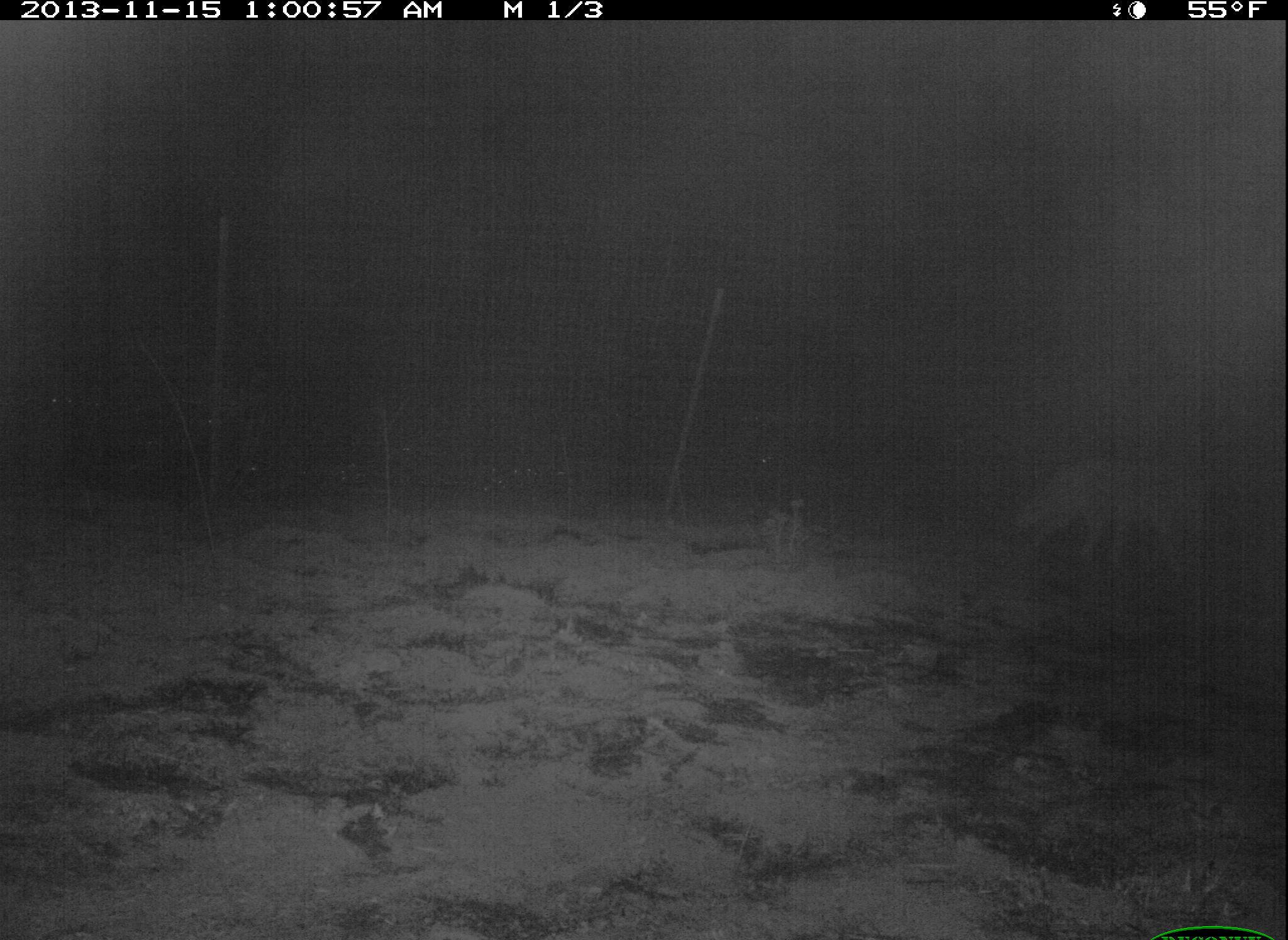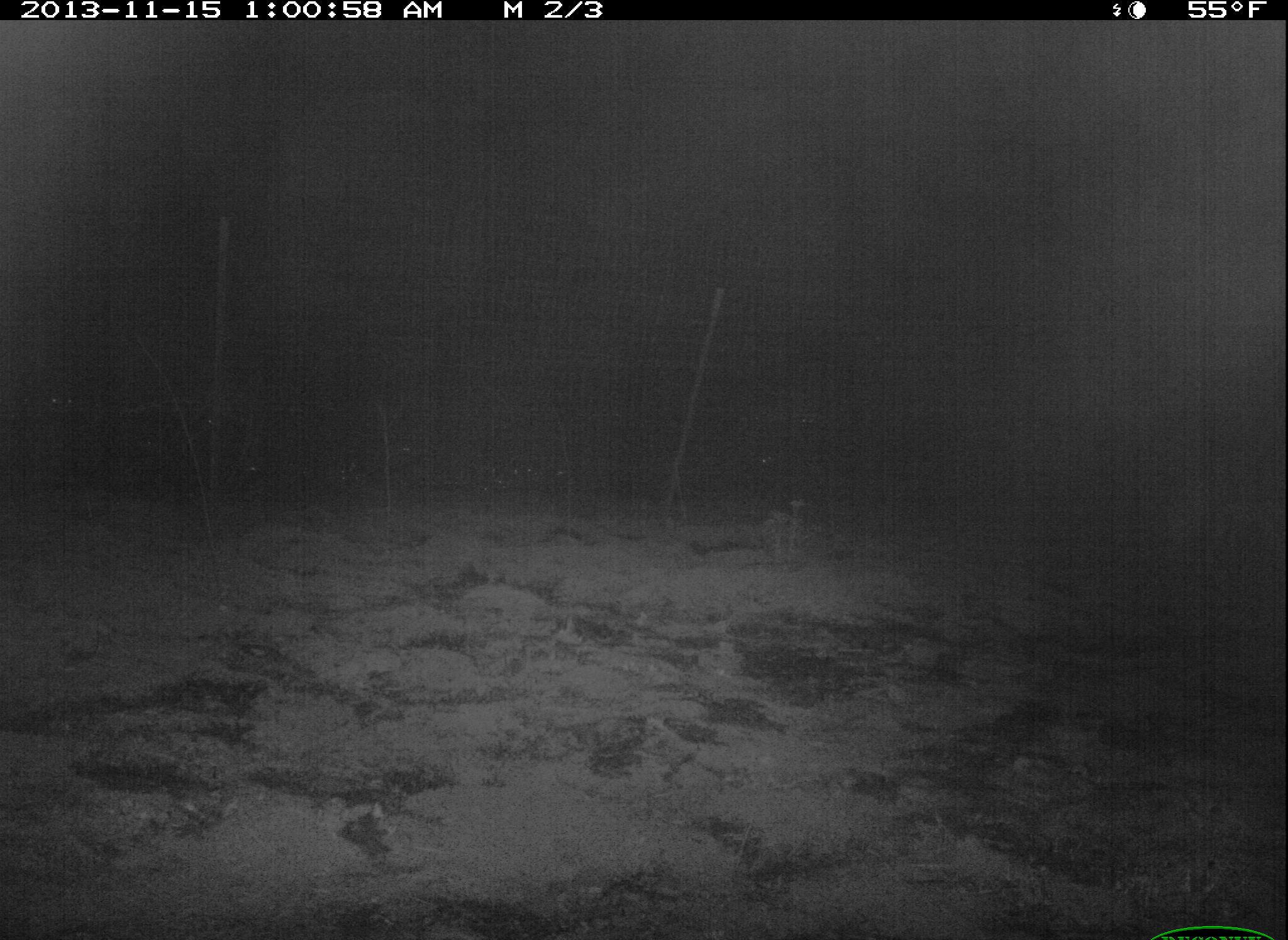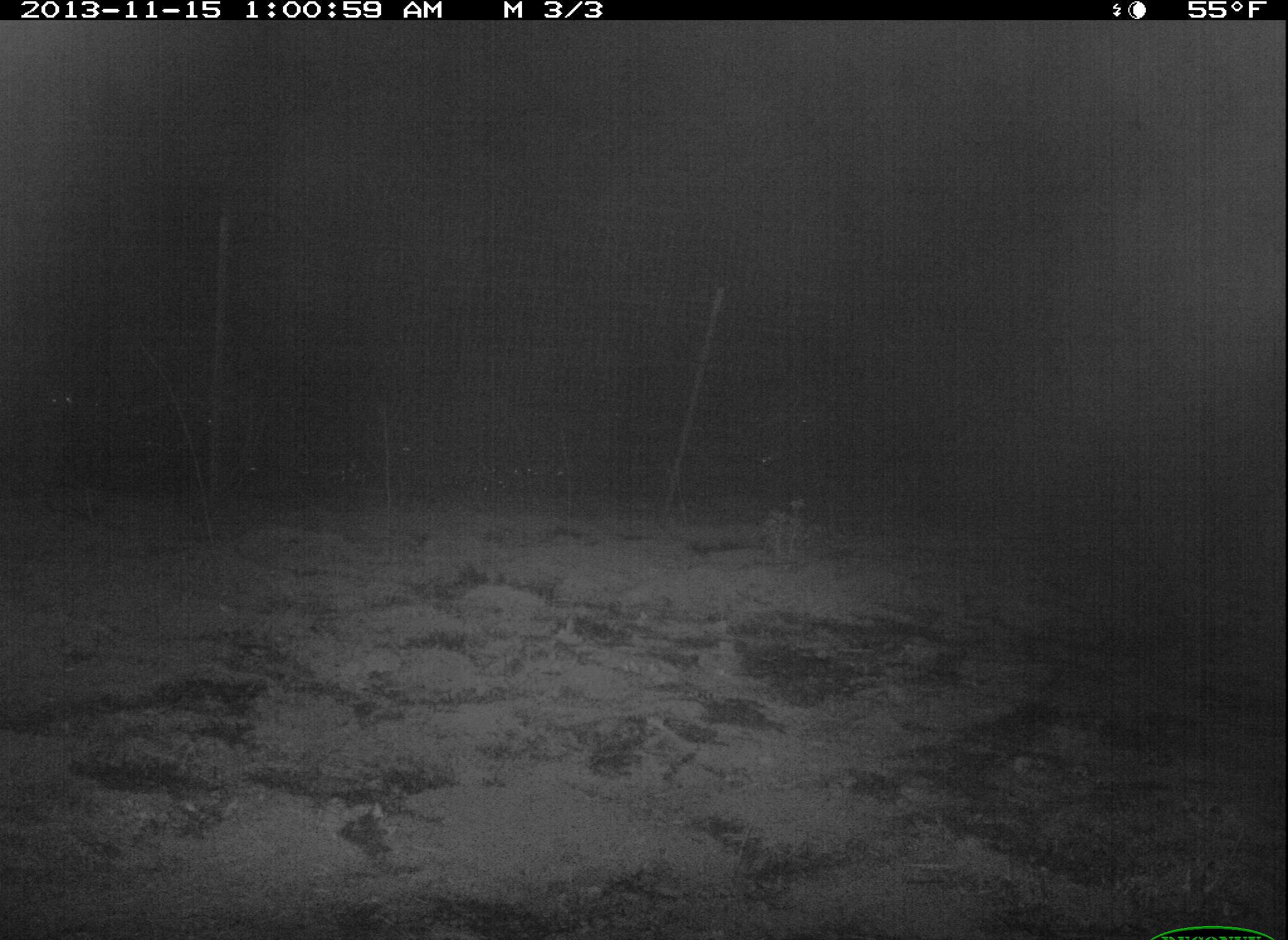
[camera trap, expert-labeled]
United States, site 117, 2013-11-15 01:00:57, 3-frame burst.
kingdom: Animalia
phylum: Chordata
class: Mammalia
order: Carnivora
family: Canidae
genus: Canis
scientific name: Canis latrans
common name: coyote